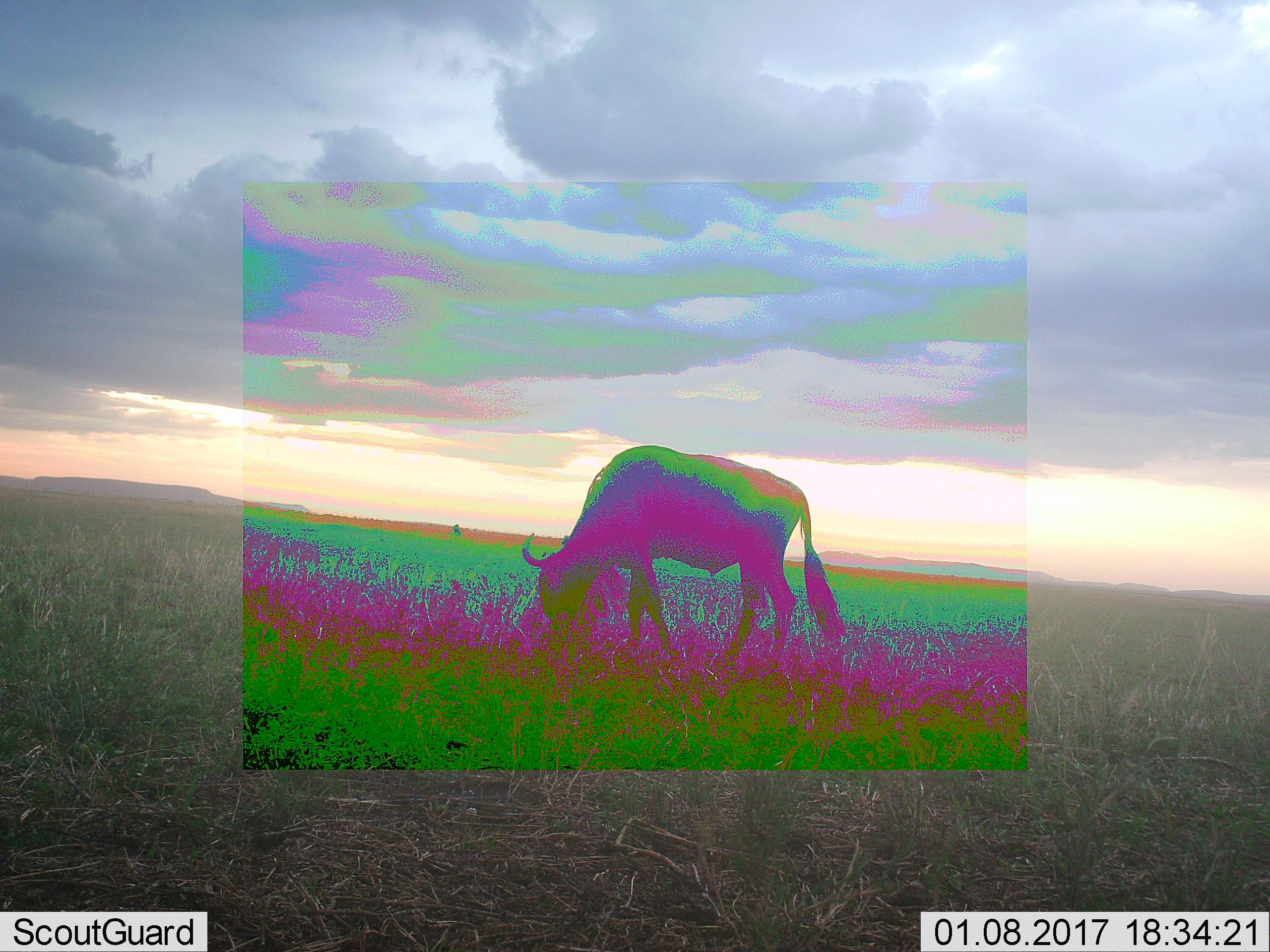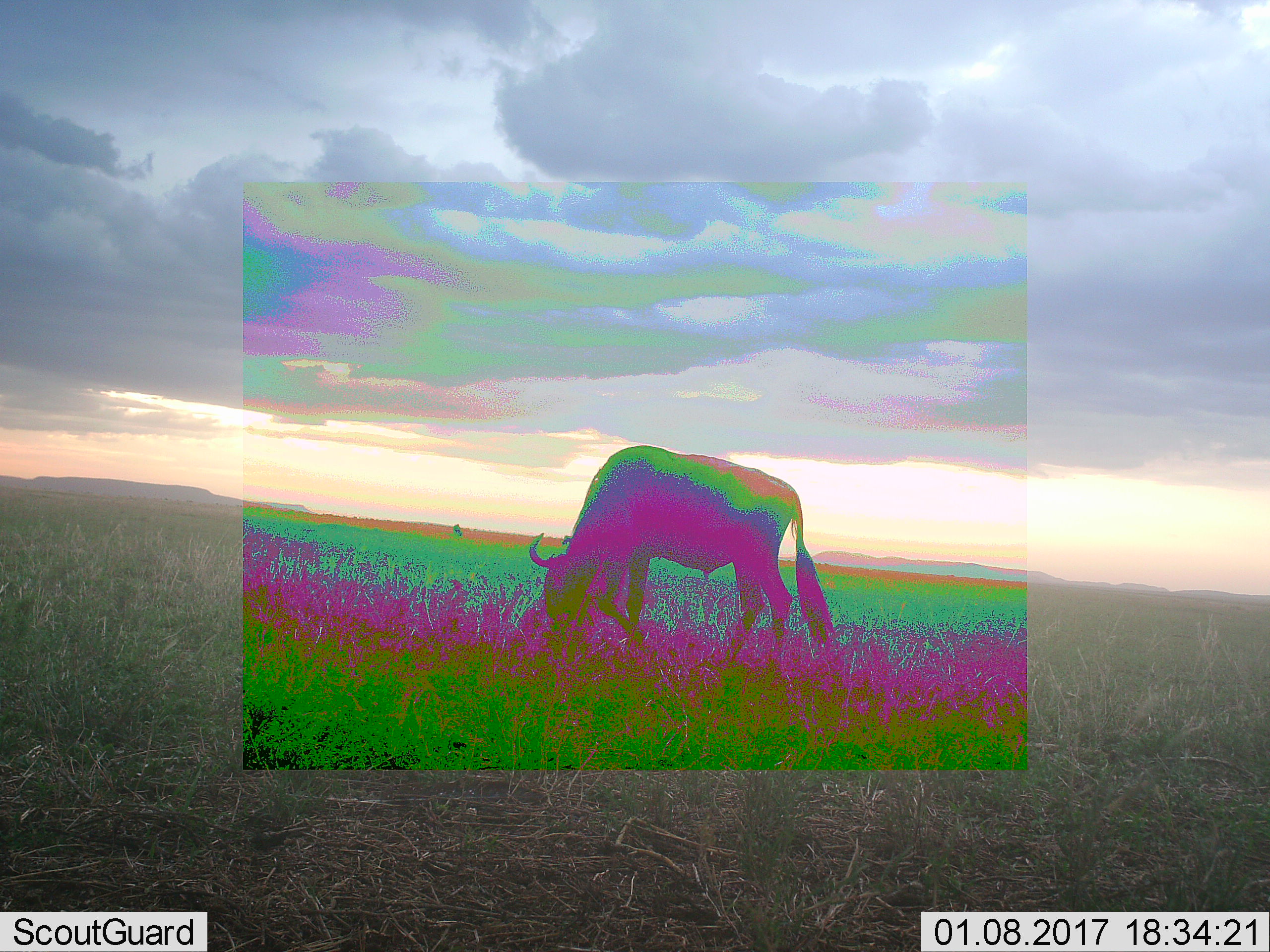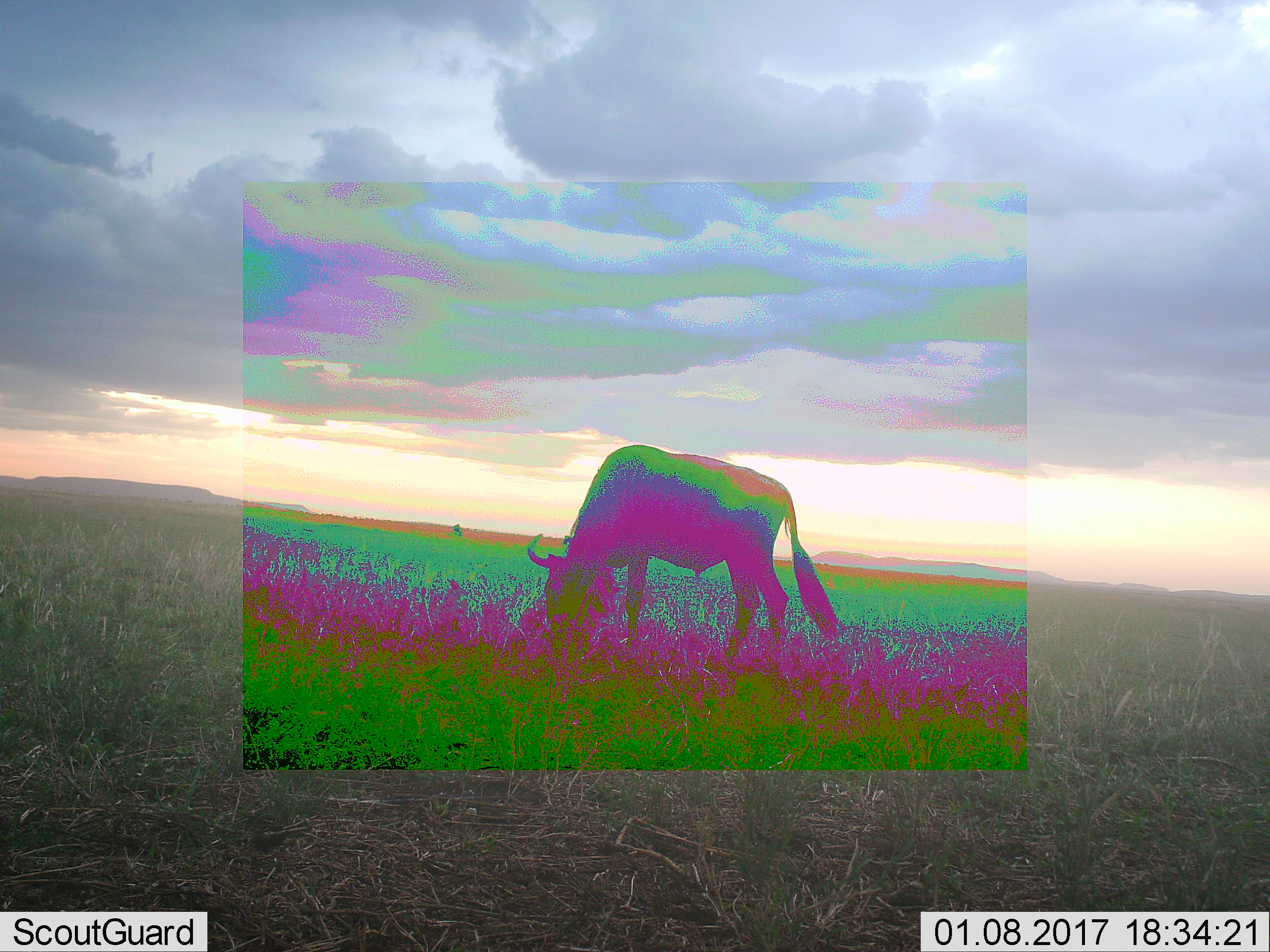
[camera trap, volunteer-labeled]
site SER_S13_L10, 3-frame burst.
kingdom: Animalia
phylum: Chordata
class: Mammalia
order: Artiodactyla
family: Bovidae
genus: Connochaetes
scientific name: Connochaetes taurinus taurinus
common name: blue wildebeest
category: wildebeestblue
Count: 1.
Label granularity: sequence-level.